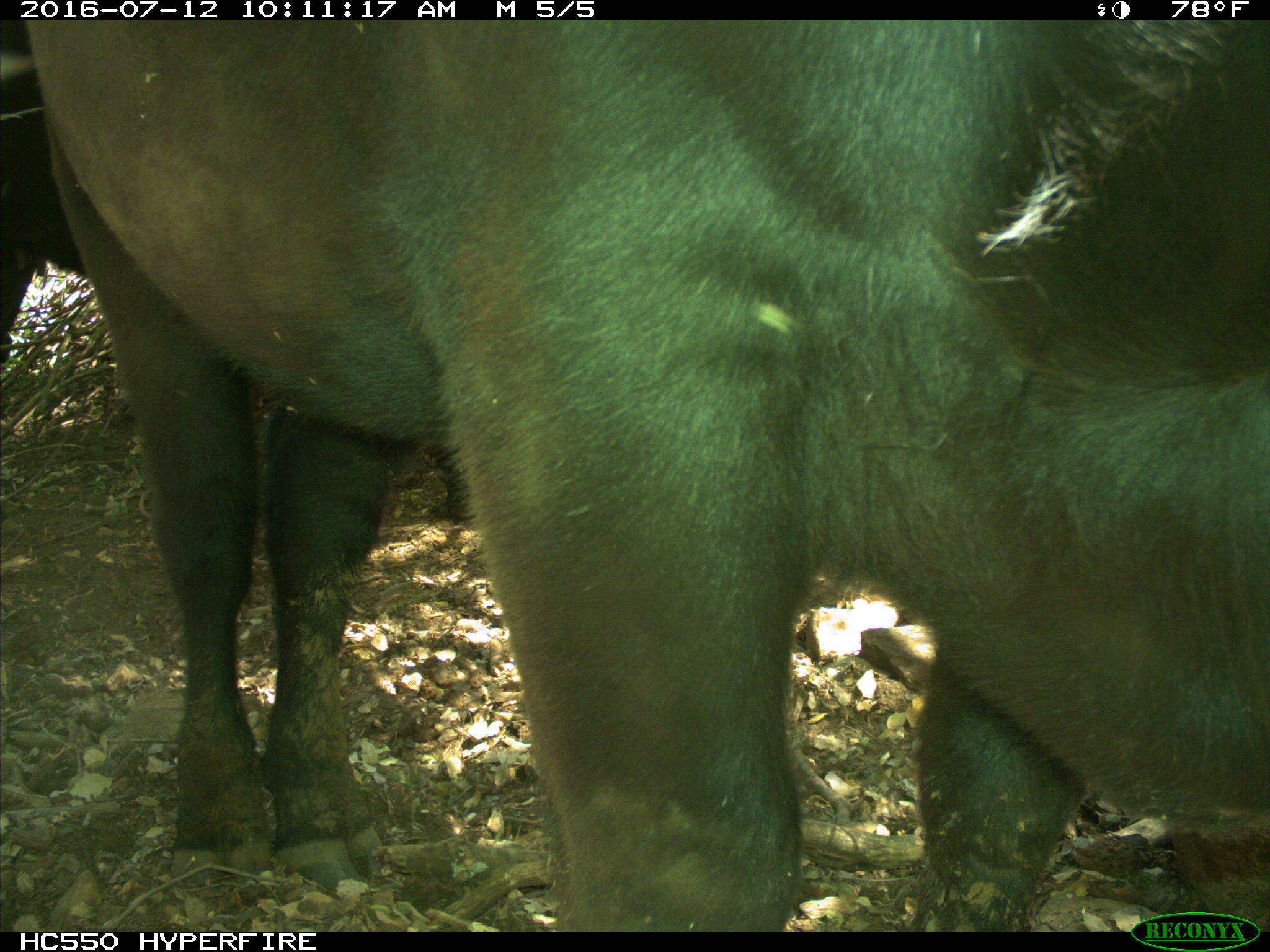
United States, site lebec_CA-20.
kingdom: Animalia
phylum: Chordata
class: Mammalia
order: Artiodactyla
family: Bovidae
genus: Bos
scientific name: Bos taurus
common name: domestic cow